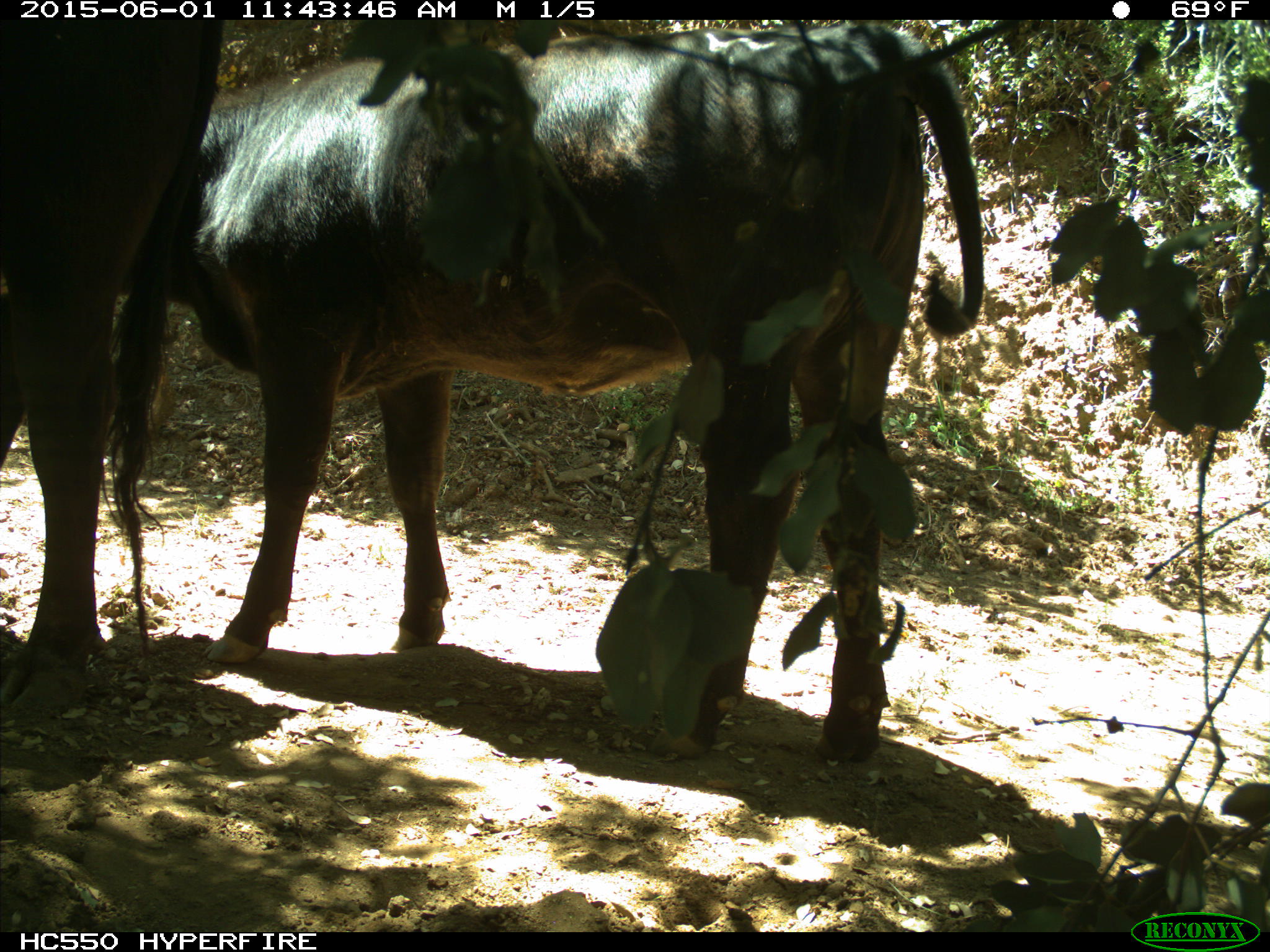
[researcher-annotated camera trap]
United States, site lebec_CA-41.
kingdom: Animalia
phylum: Chordata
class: Mammalia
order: Artiodactyla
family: Bovidae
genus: Bos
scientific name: Bos taurus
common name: domestic cow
Bos taurus (domestic cow).